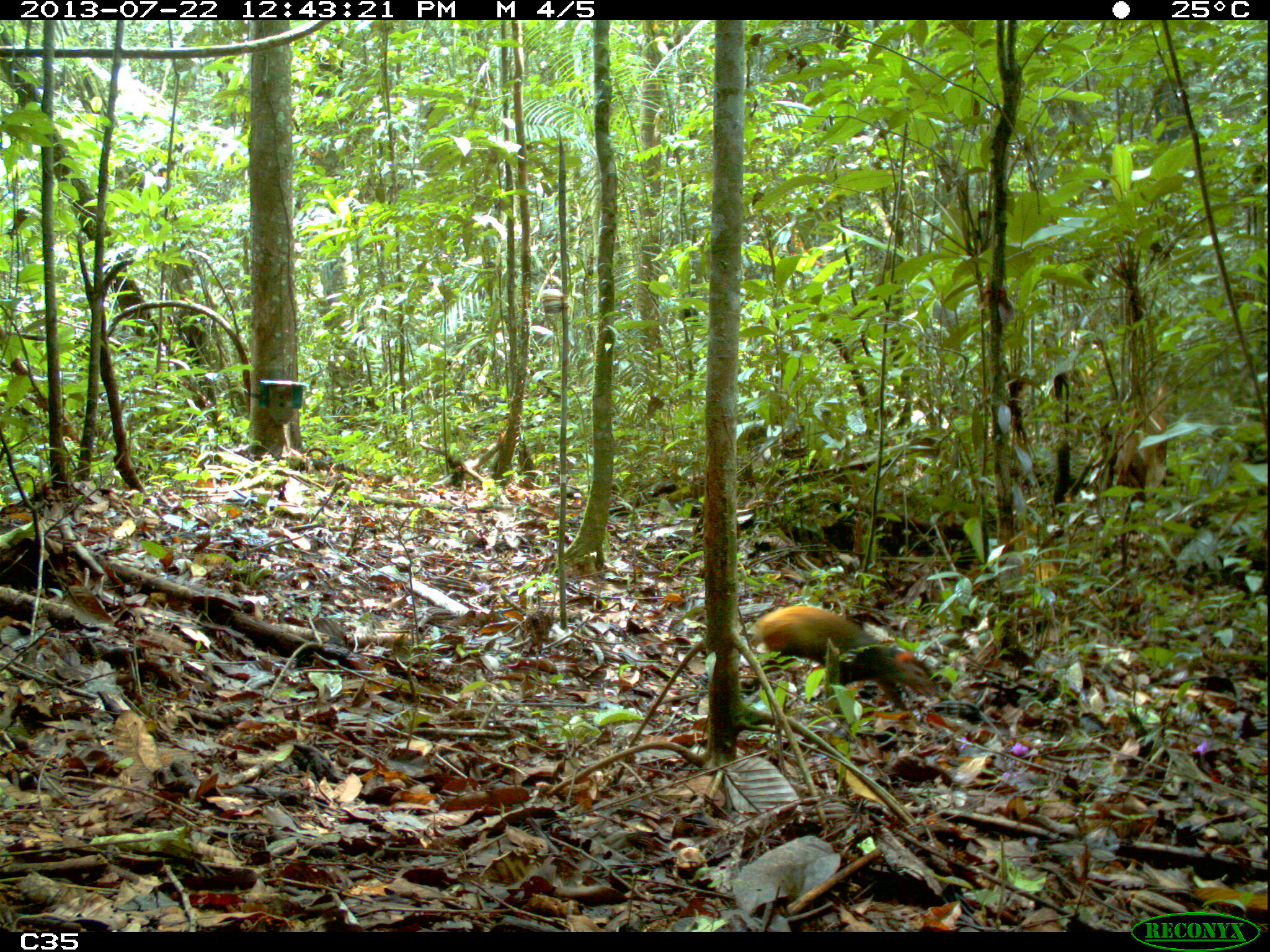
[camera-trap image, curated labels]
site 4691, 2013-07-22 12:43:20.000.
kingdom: Animalia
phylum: Chordata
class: Mammalia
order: Rodentia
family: Dasyproctidae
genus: Dasyprocta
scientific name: Dasyprocta leporina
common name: red-rumped agouti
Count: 1.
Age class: adult.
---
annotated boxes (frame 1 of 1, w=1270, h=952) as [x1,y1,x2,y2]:
dasyprocta leporina: [748,604,935,701]